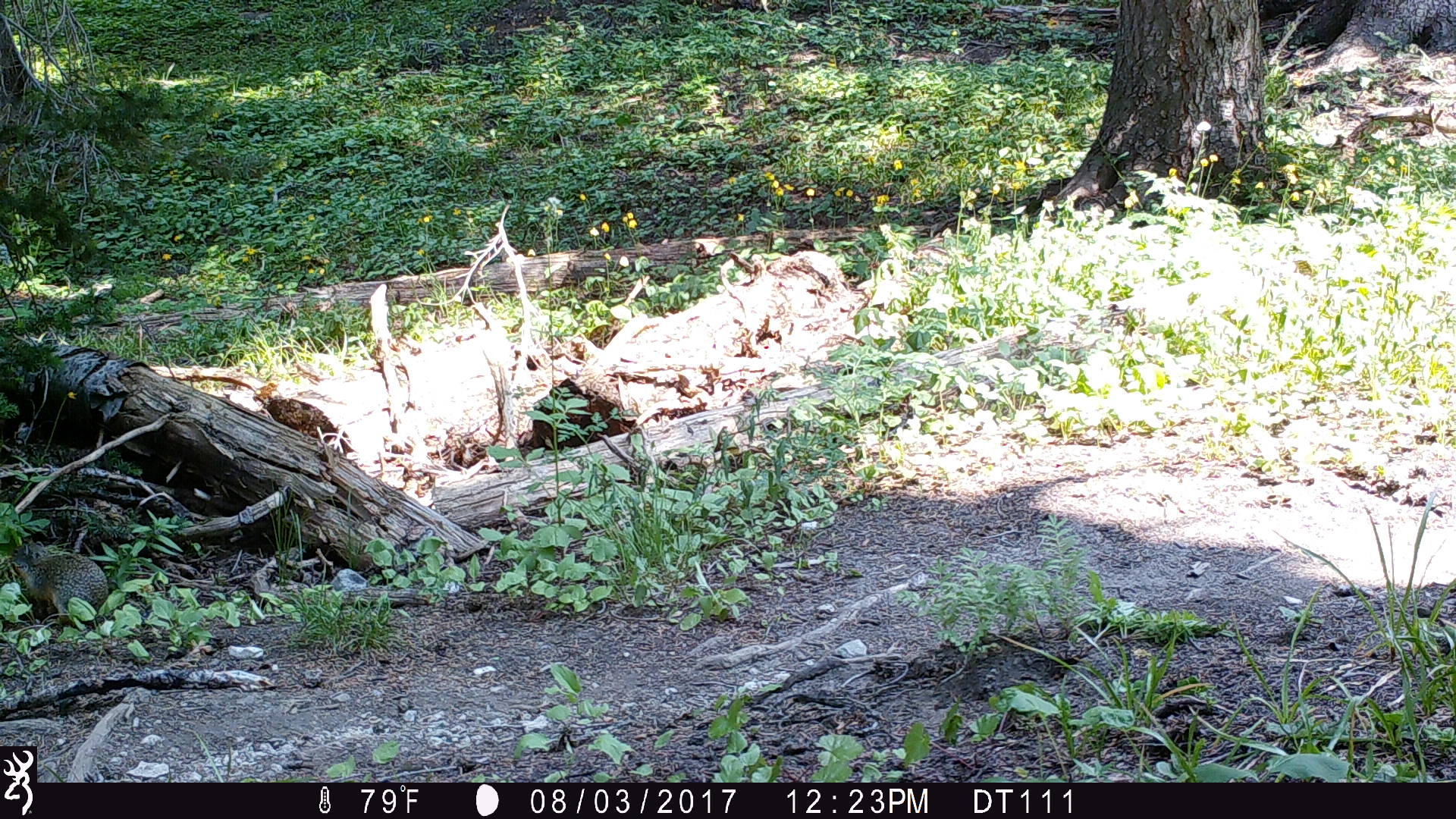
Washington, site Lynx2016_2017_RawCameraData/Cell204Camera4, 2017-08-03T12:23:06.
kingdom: Animalia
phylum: Chordata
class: Mammalia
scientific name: Mammalia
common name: small mammal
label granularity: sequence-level